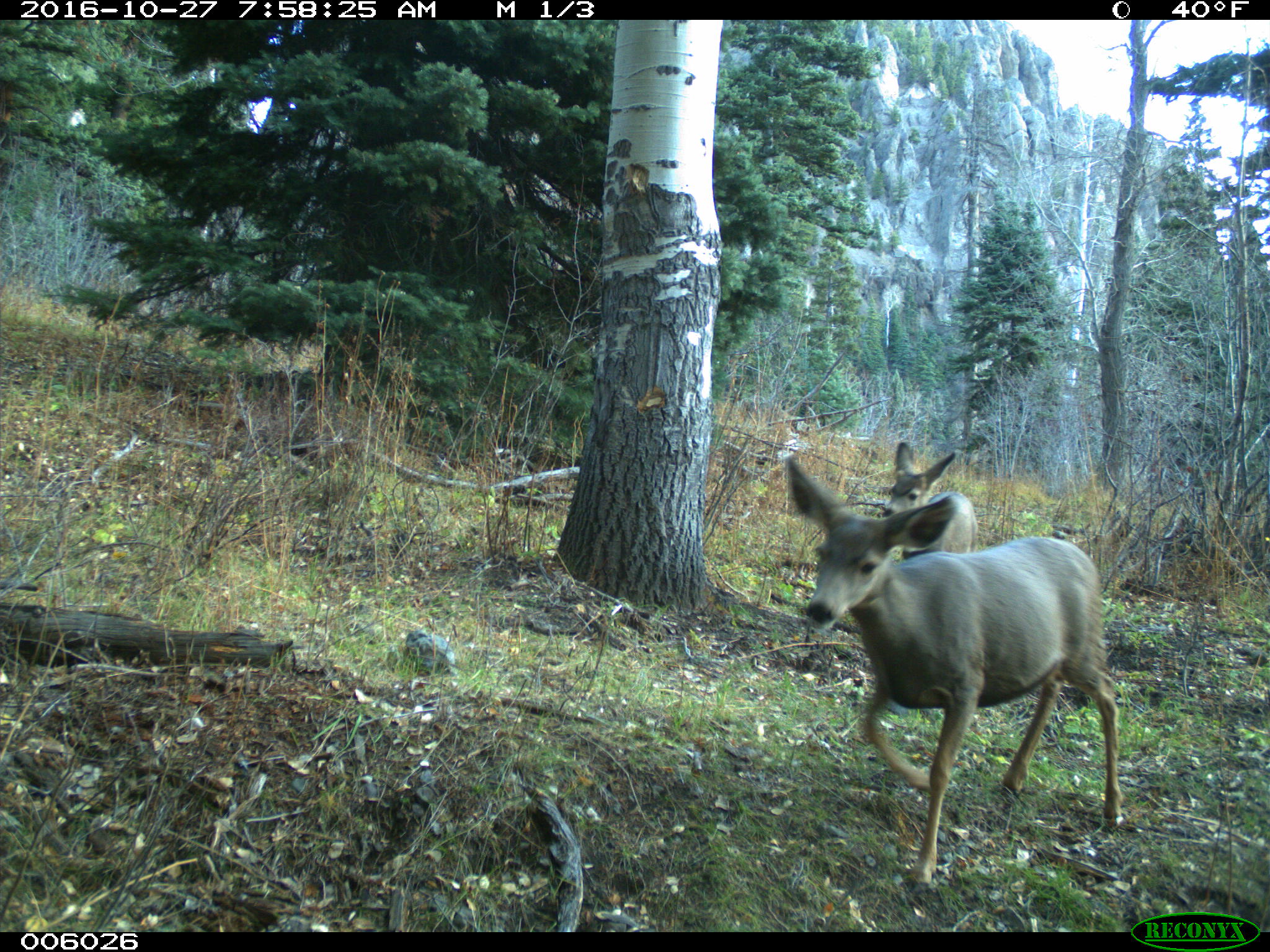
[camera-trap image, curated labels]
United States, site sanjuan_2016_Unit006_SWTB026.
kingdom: Animalia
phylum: Chordata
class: Mammalia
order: Artiodactyla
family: Cervidae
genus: Odocoileus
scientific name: Odocoileus hemionus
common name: mule deer